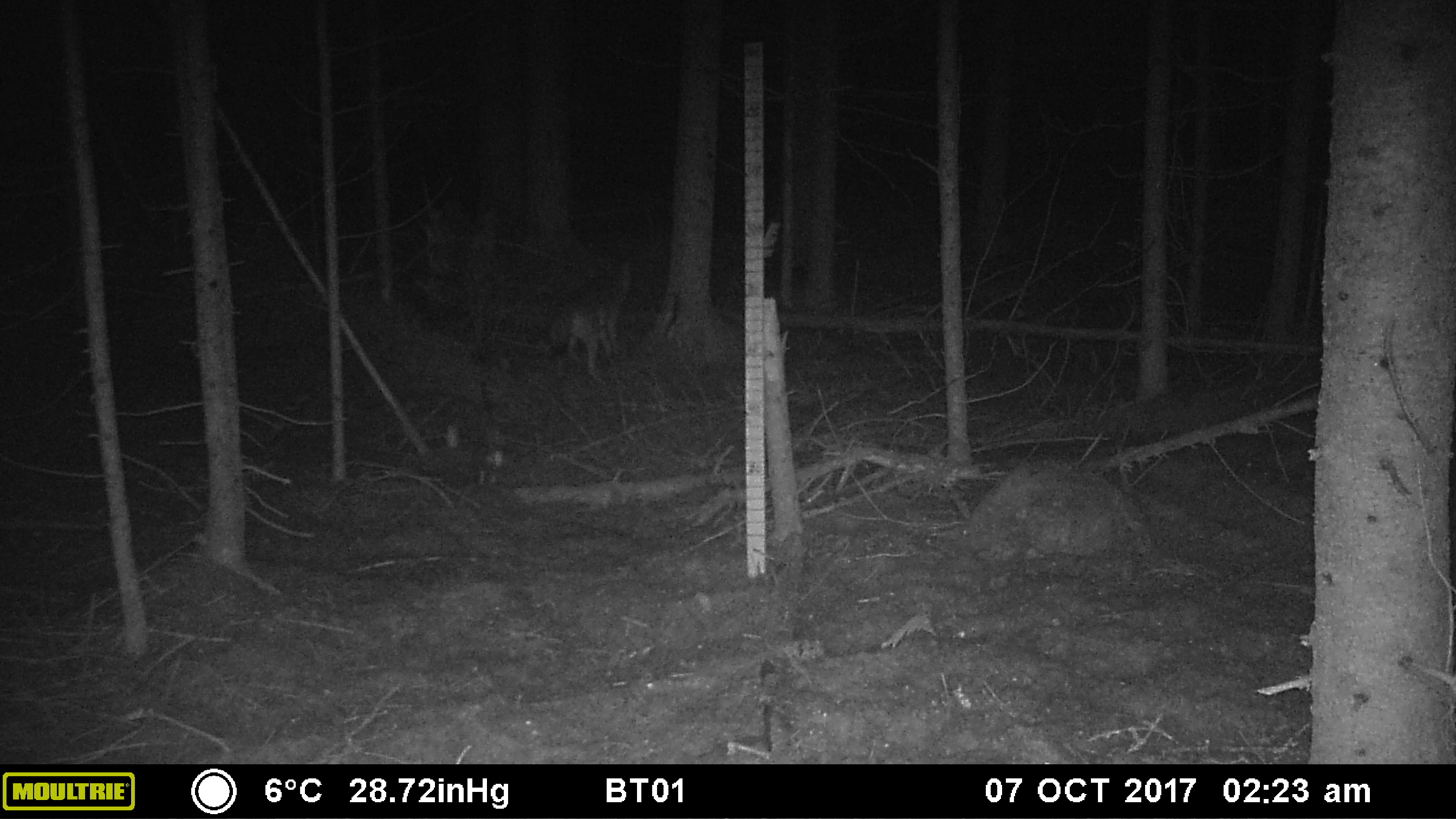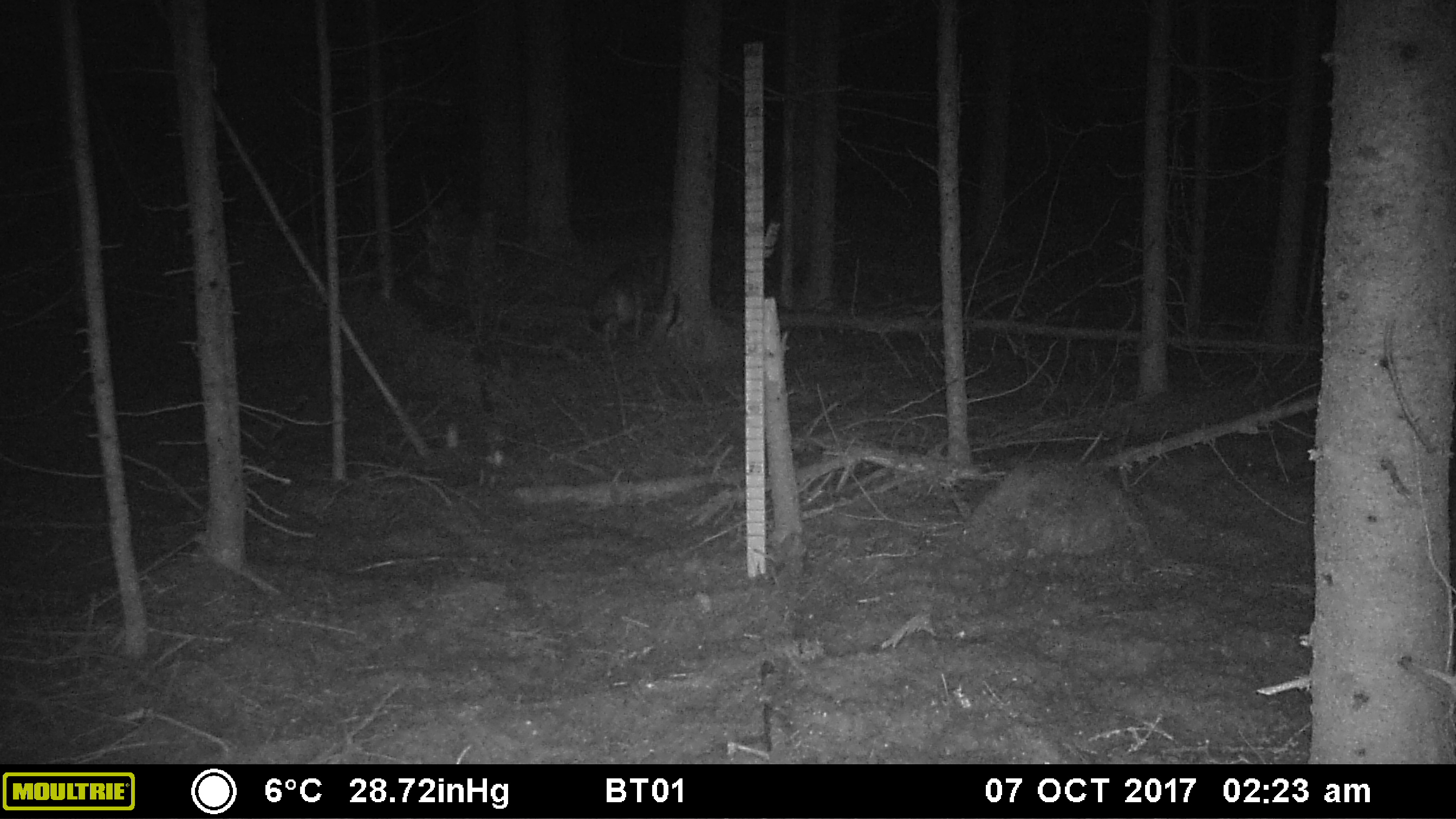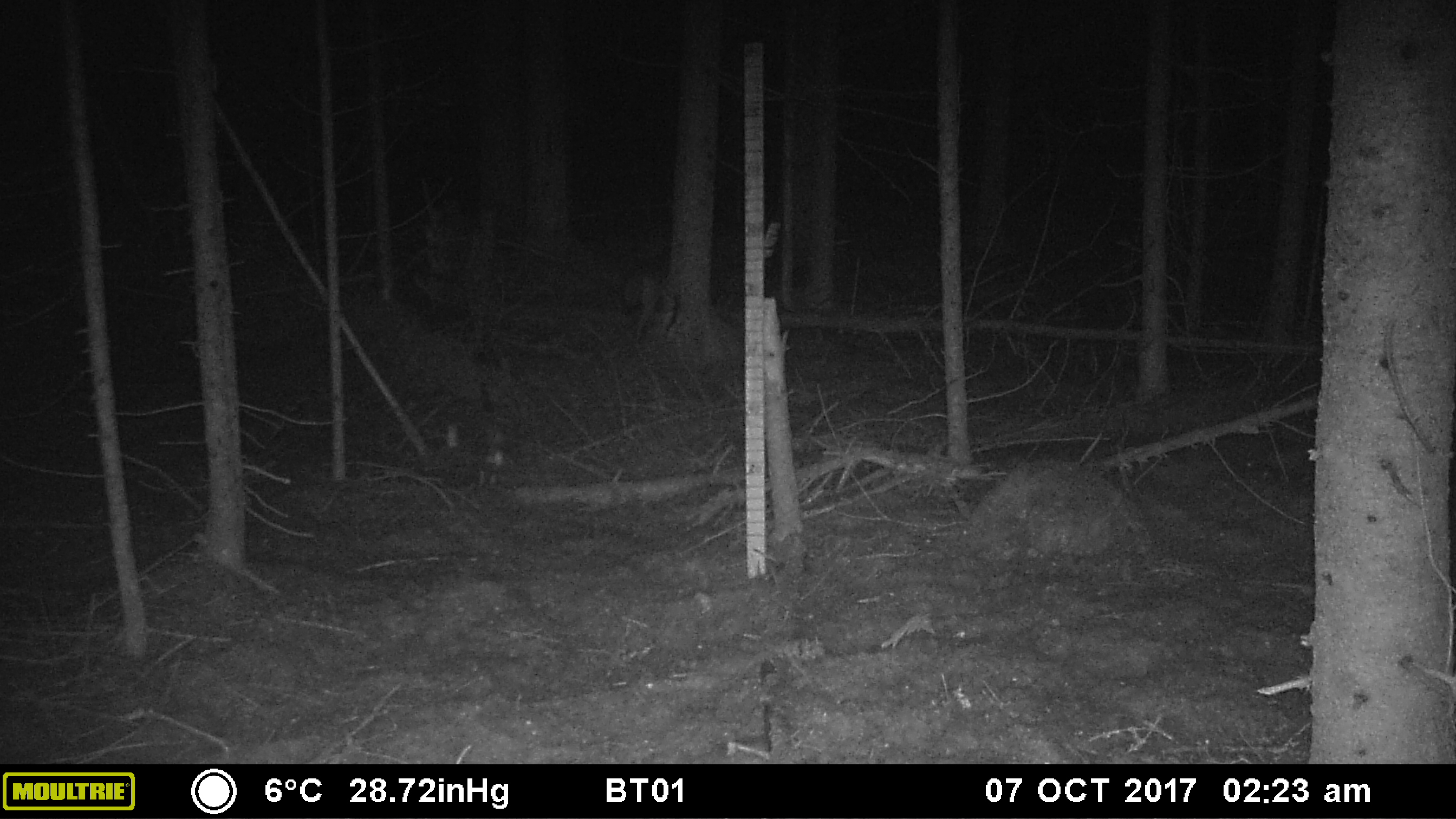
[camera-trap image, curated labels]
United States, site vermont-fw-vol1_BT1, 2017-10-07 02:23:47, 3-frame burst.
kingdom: Animalia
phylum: Chordata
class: Mammalia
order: Carnivora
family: Canidae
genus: Canis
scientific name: Canis latrans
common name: coyote